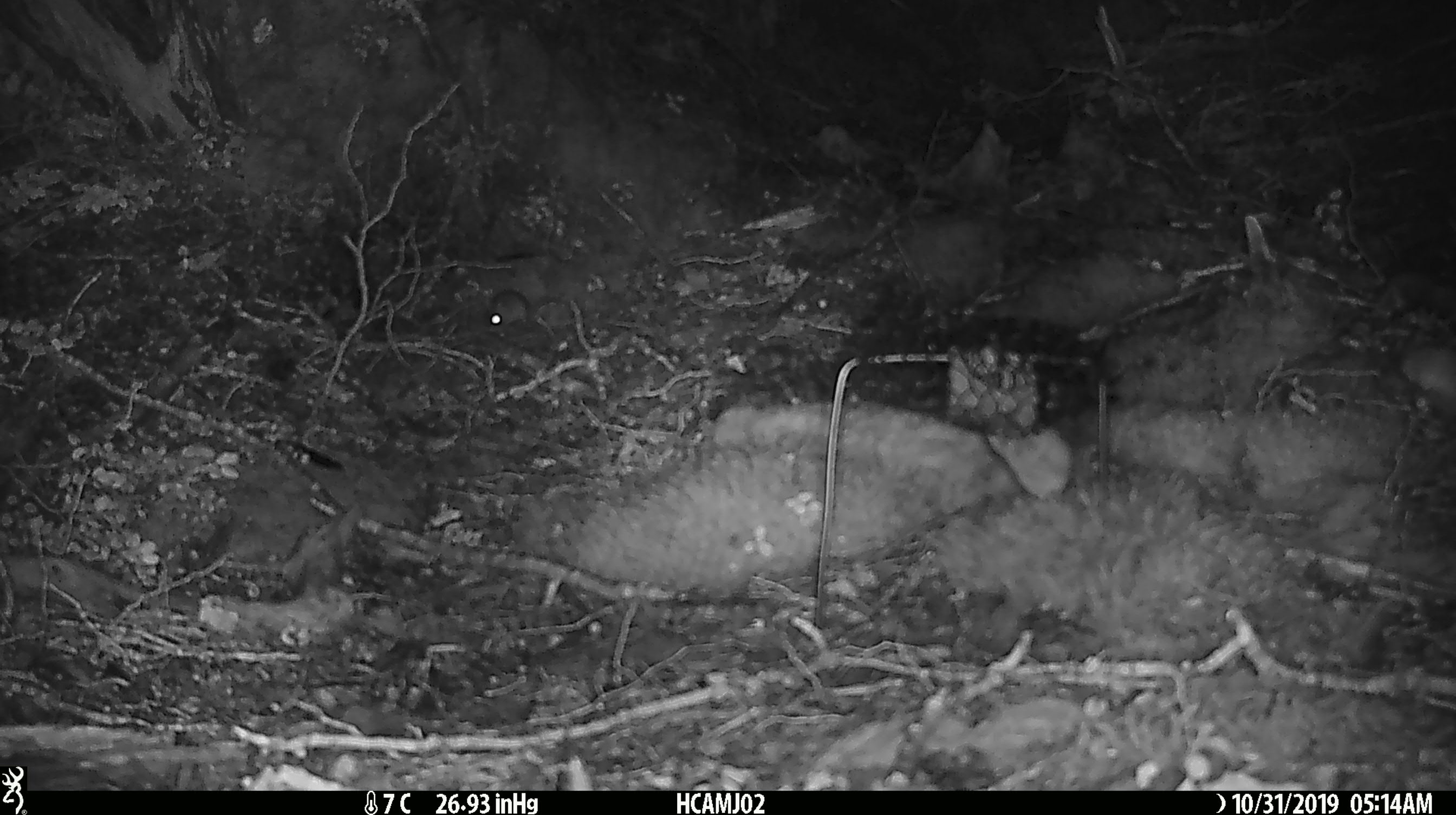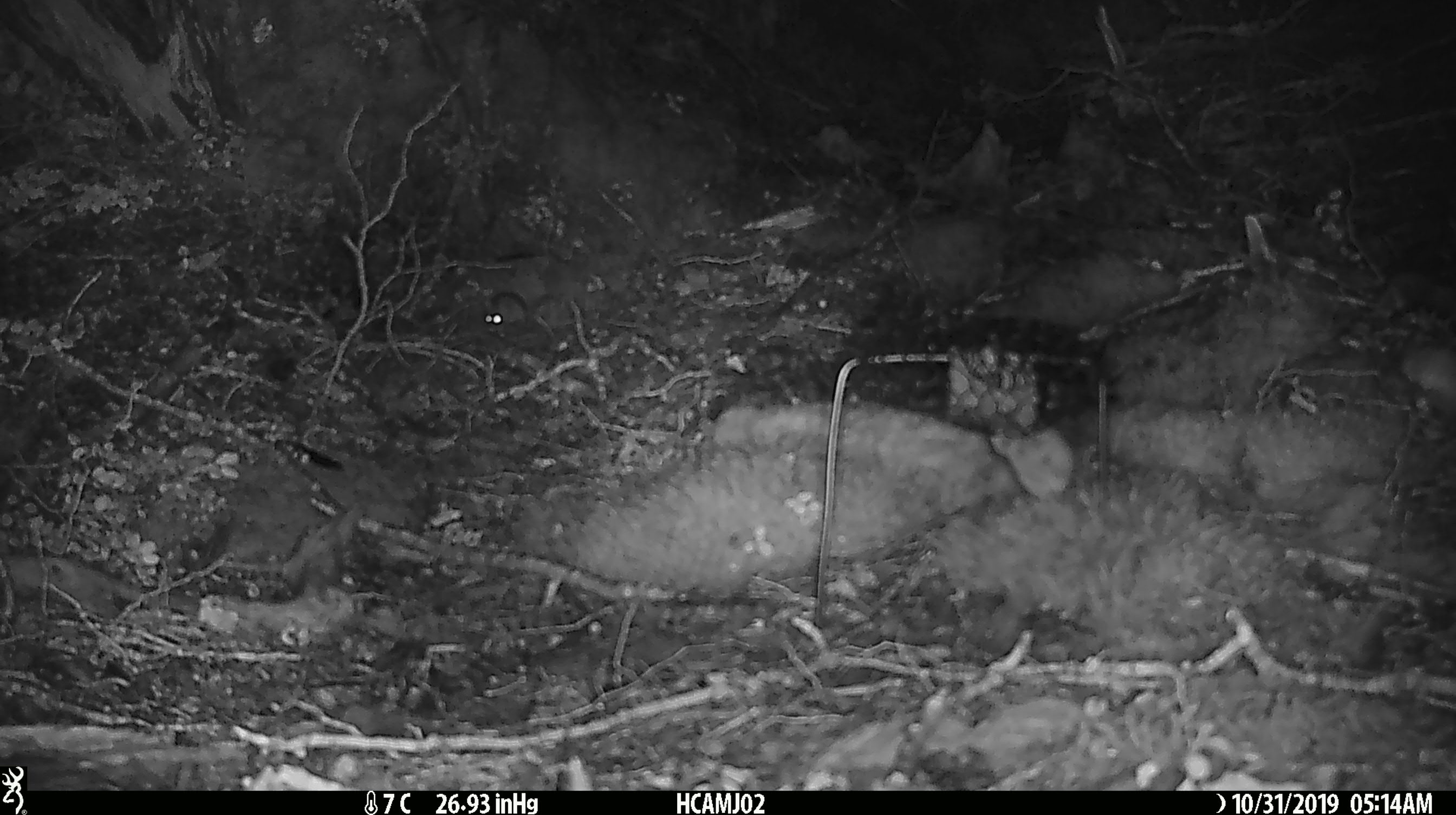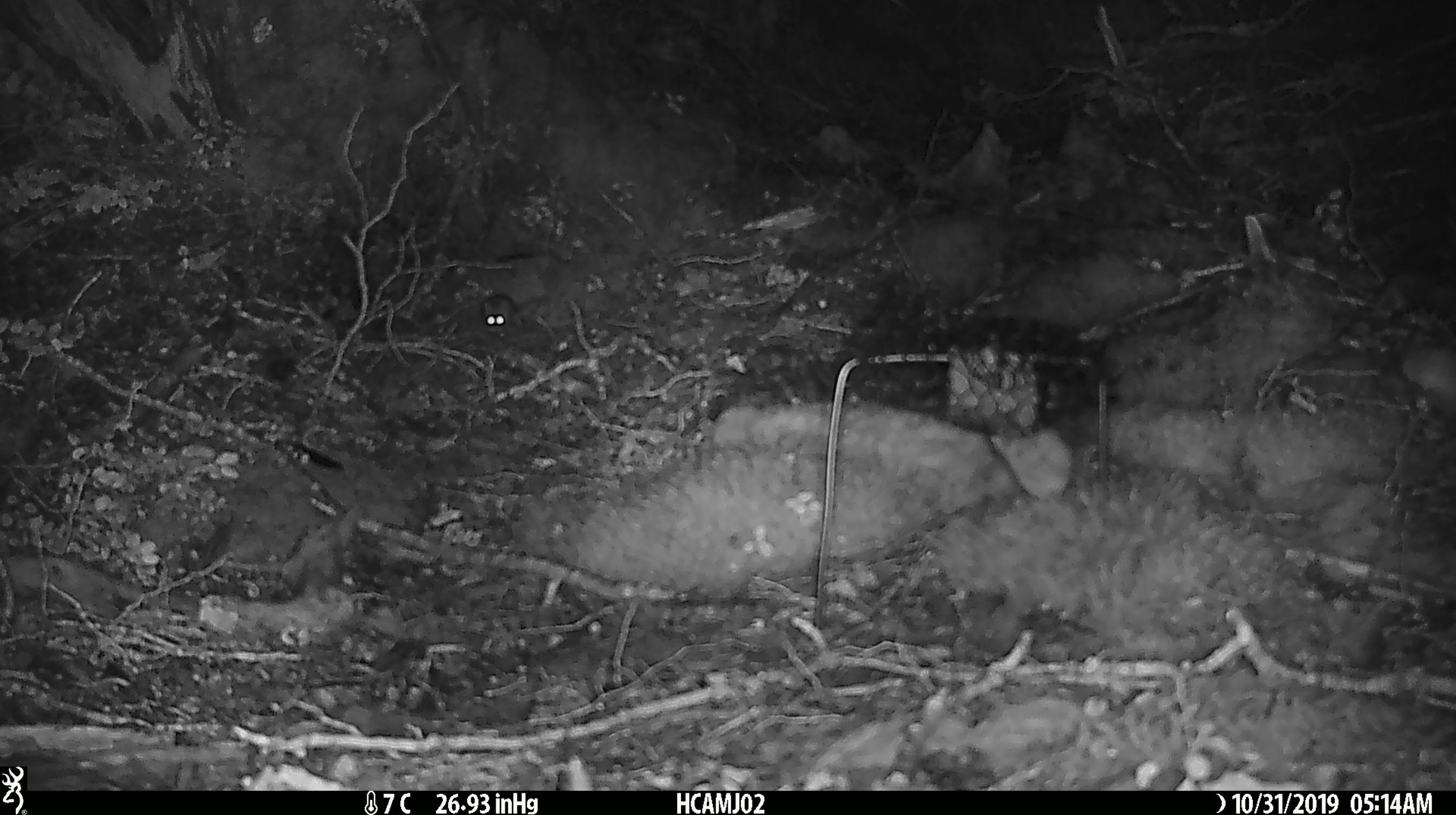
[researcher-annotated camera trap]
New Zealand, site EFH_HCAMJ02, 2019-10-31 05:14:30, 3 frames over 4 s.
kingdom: Animalia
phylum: Chordata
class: Mammalia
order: Rodentia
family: Muridae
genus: Mus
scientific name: Mus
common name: mouse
Mouse (Mus).